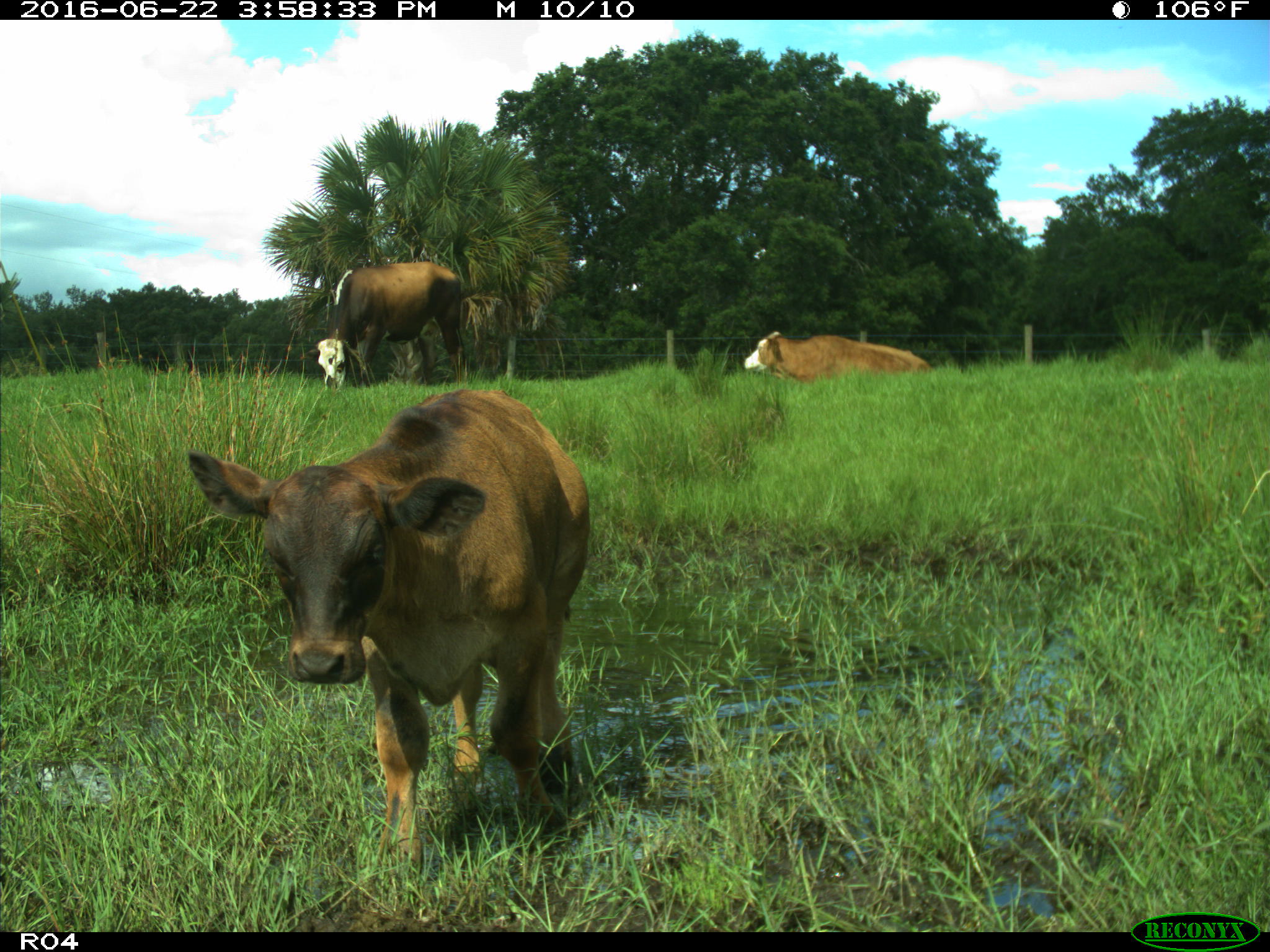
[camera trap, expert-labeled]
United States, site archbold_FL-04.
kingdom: Animalia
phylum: Chordata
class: Mammalia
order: Artiodactyla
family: Bovidae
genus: Bos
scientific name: Bos taurus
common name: domestic cow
Bos taurus (domestic cow).